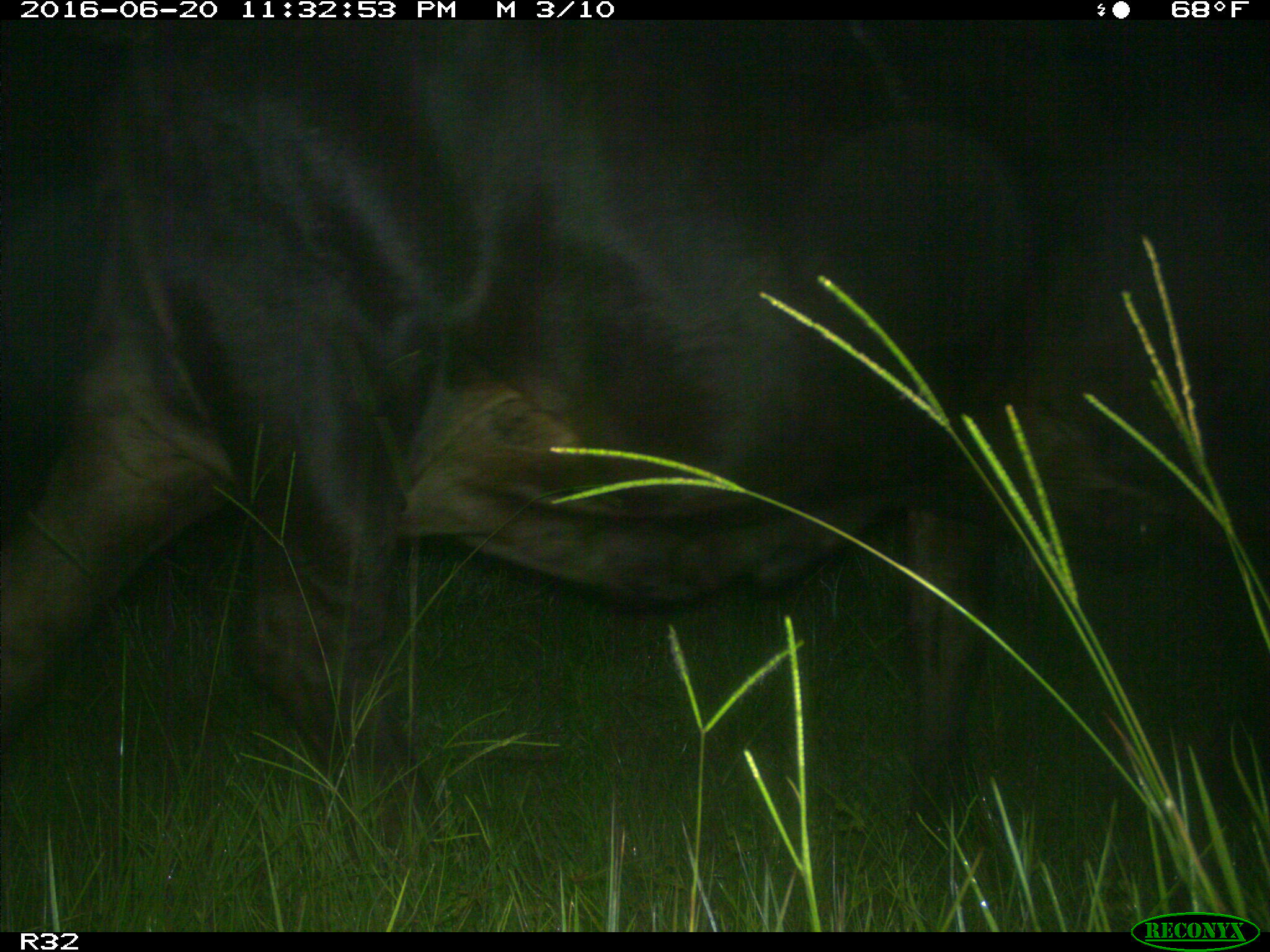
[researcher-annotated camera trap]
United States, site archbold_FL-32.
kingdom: Animalia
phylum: Chordata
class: Mammalia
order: Artiodactyla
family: Bovidae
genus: Bos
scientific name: Bos taurus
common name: domestic cow